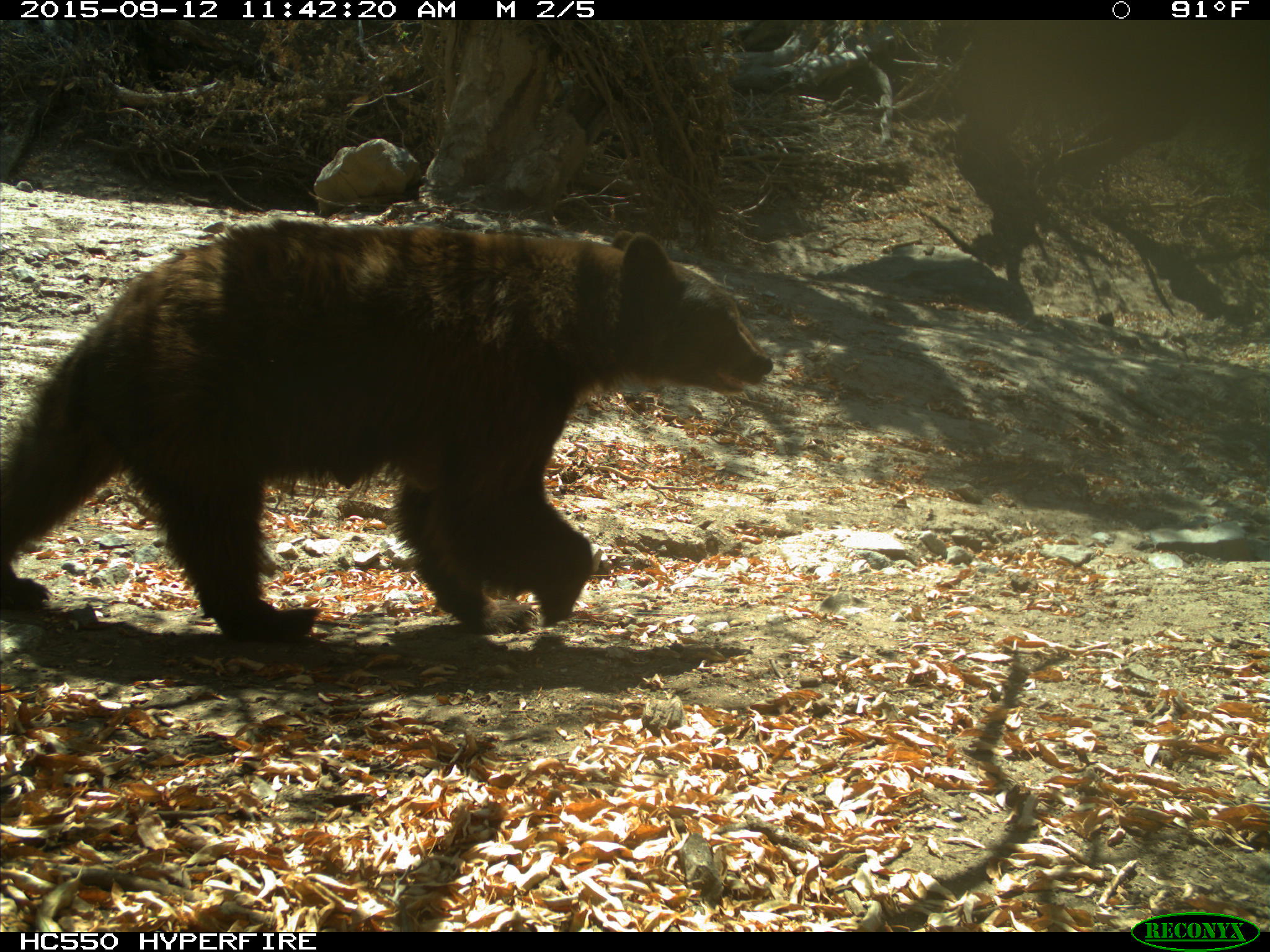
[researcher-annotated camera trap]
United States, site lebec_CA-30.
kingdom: Animalia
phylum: Chordata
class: Mammalia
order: Carnivora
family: Ursidae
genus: Ursus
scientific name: Ursus americanus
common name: american black bear